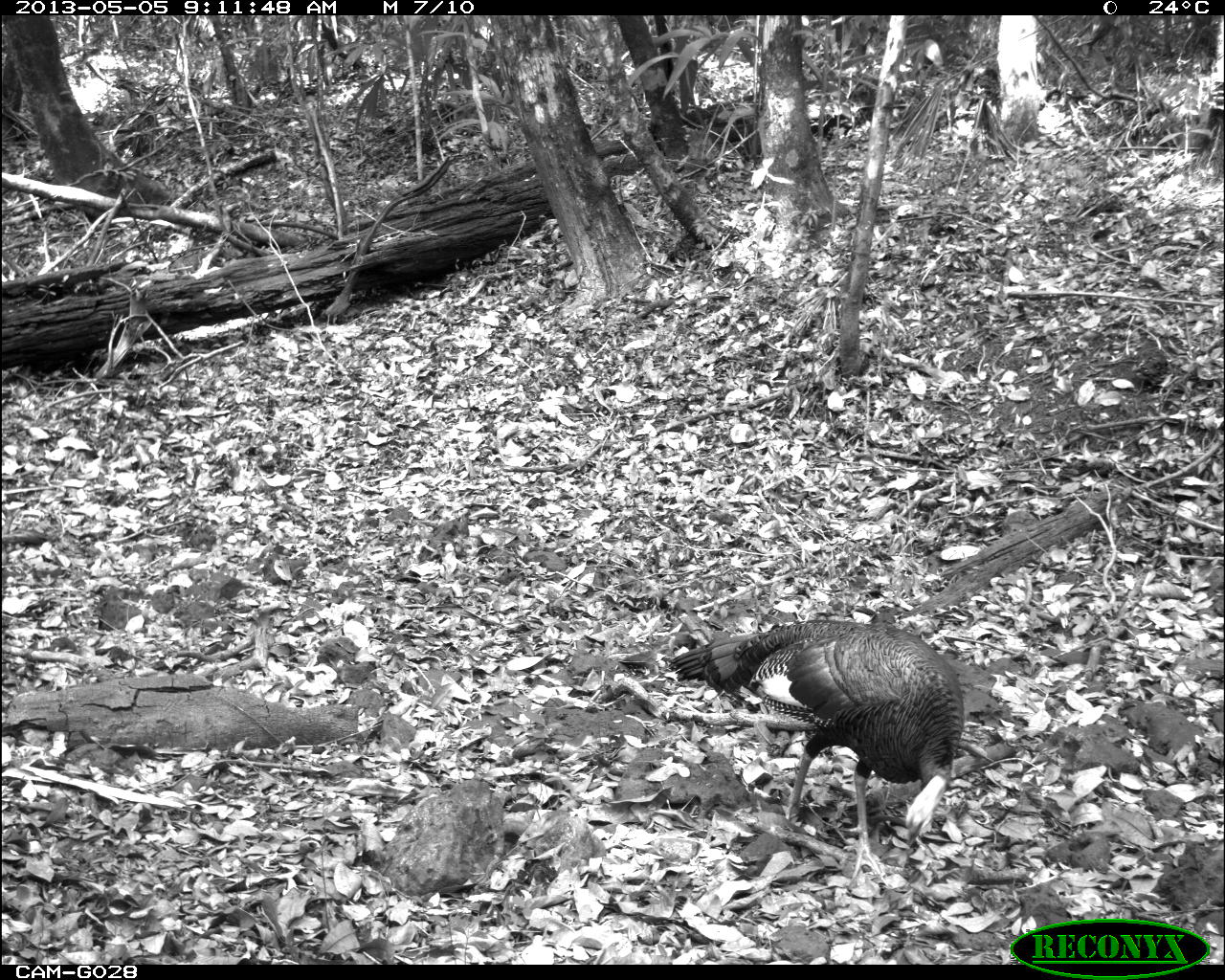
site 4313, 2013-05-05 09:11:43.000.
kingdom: Animalia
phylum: Chordata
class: Aves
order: Galliformes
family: Phasianidae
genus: Meleagris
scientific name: Meleagris ocellata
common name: ocellated turkey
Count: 1.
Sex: male.